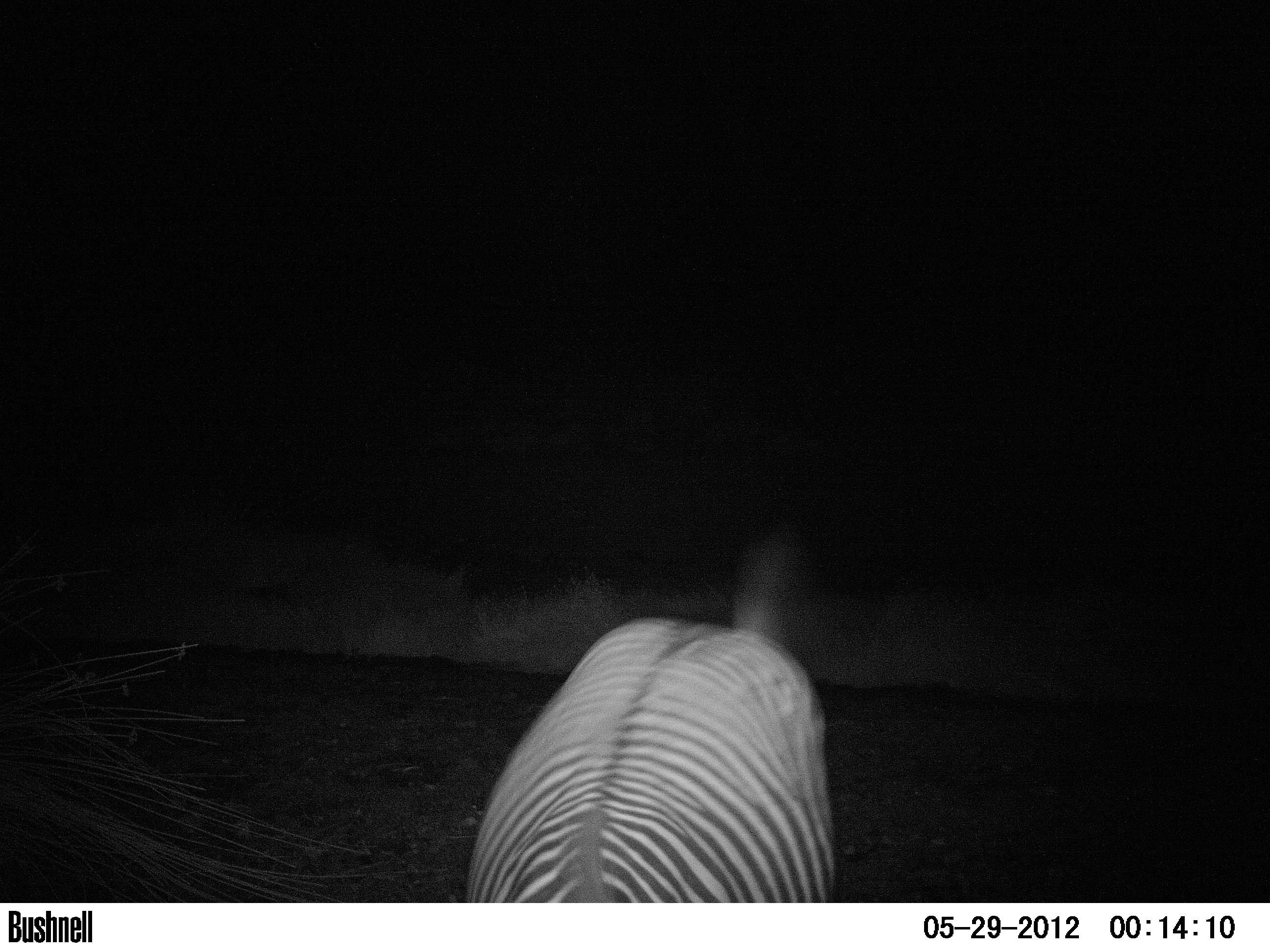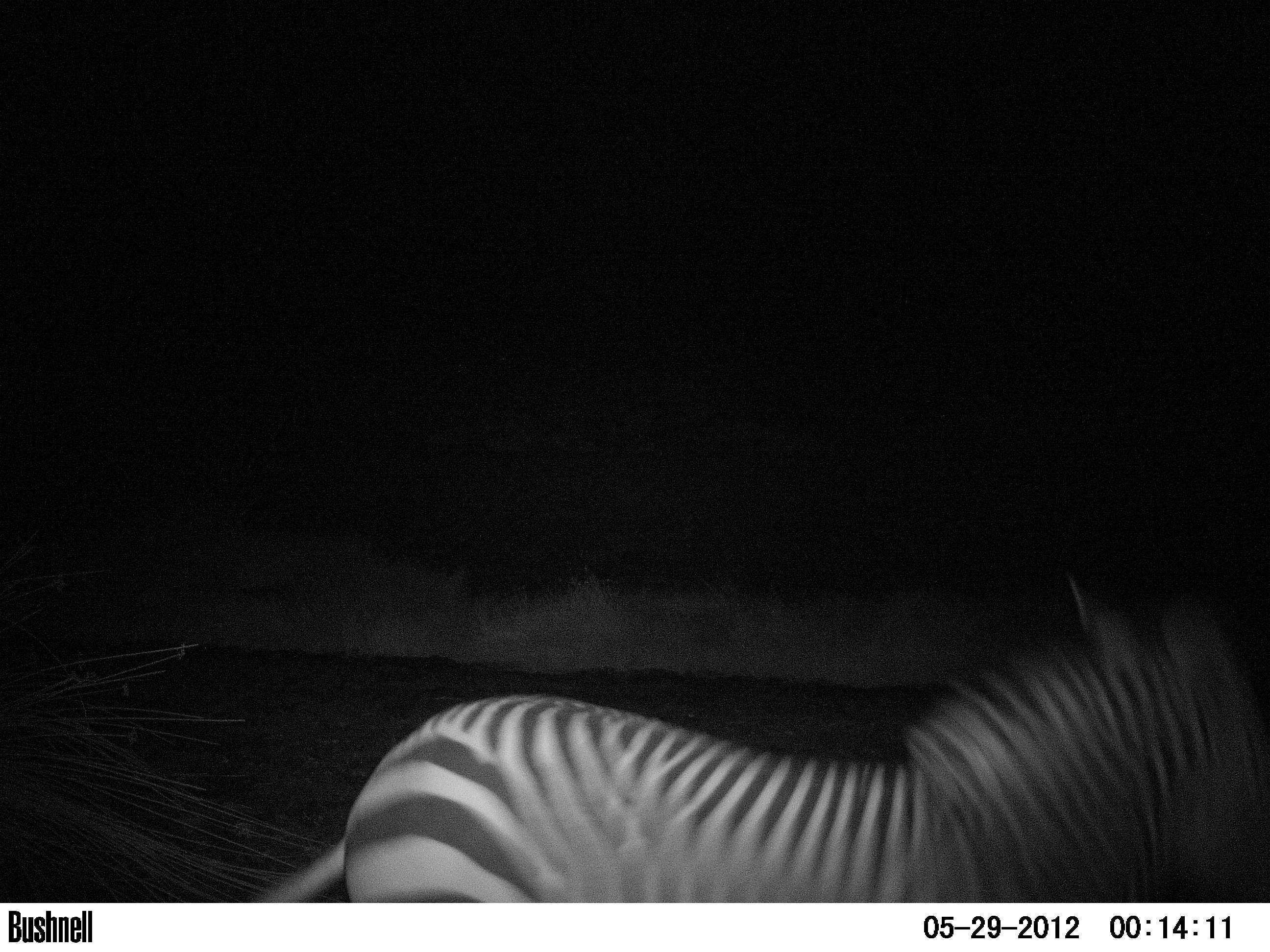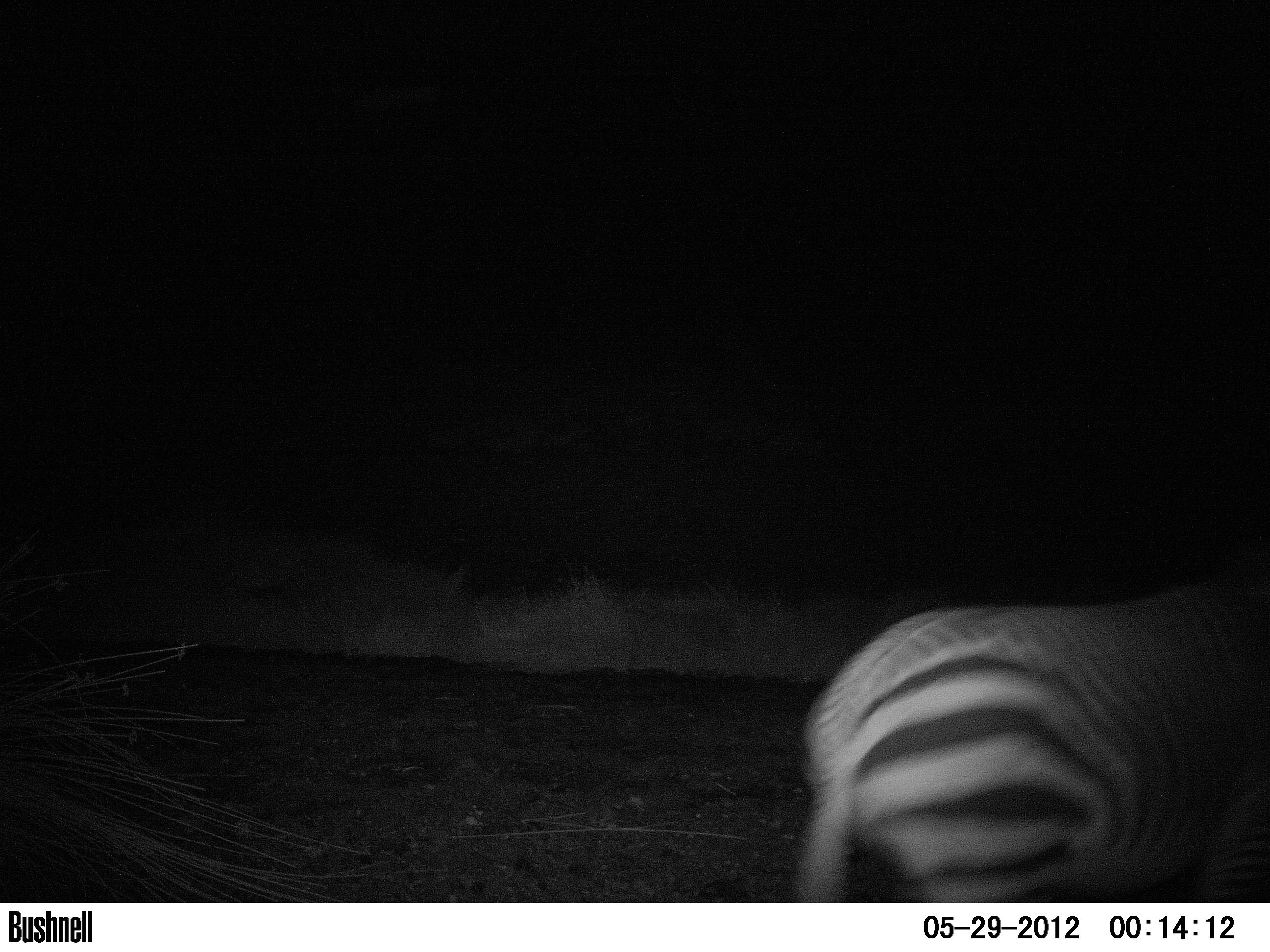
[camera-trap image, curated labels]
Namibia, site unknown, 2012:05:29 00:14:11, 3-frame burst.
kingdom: Animalia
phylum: Chordata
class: Mammalia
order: Perissodactyla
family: Equidae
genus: Equus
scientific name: Equus zebra hartmannae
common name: hartmann's mountain zebra